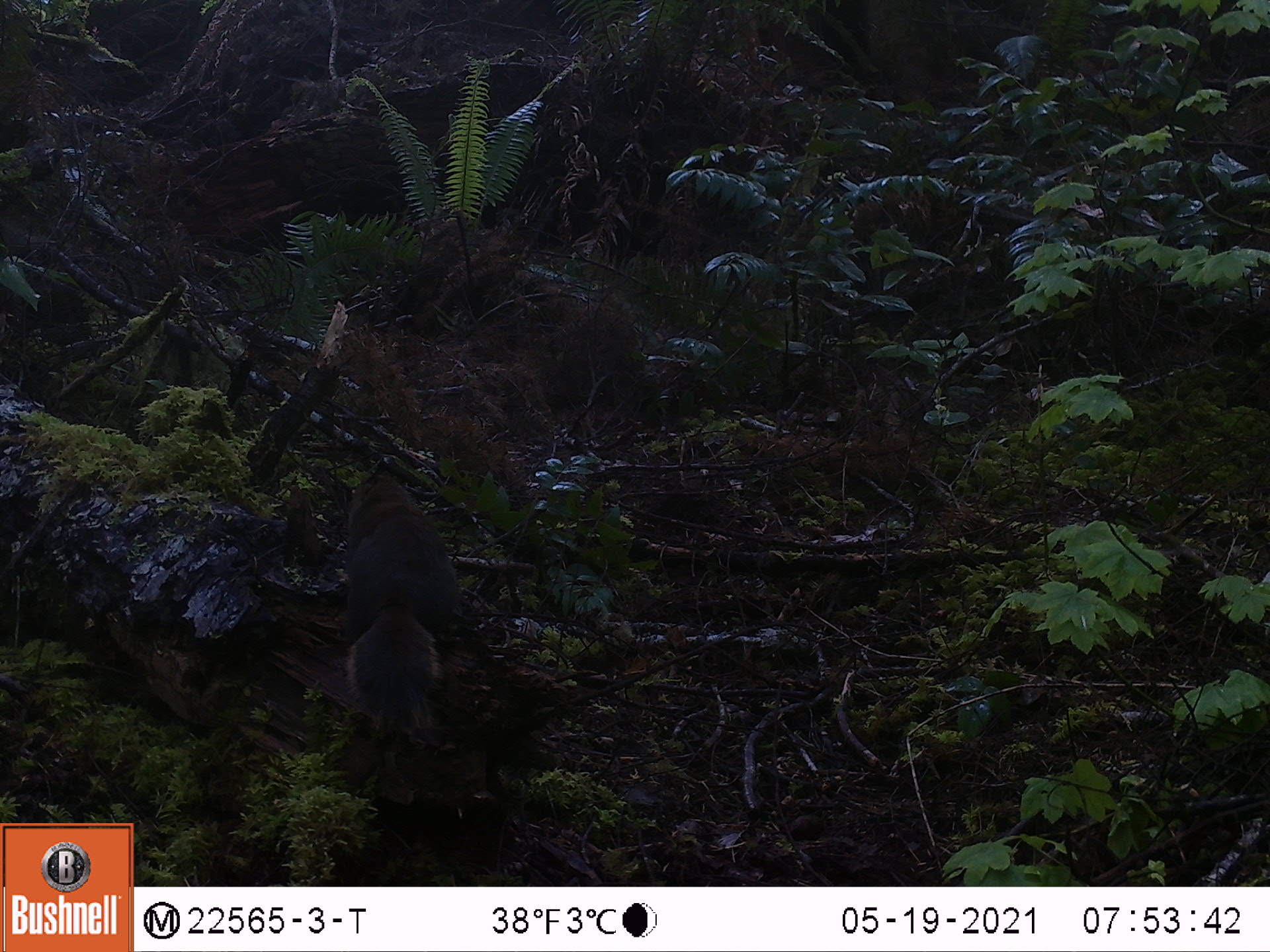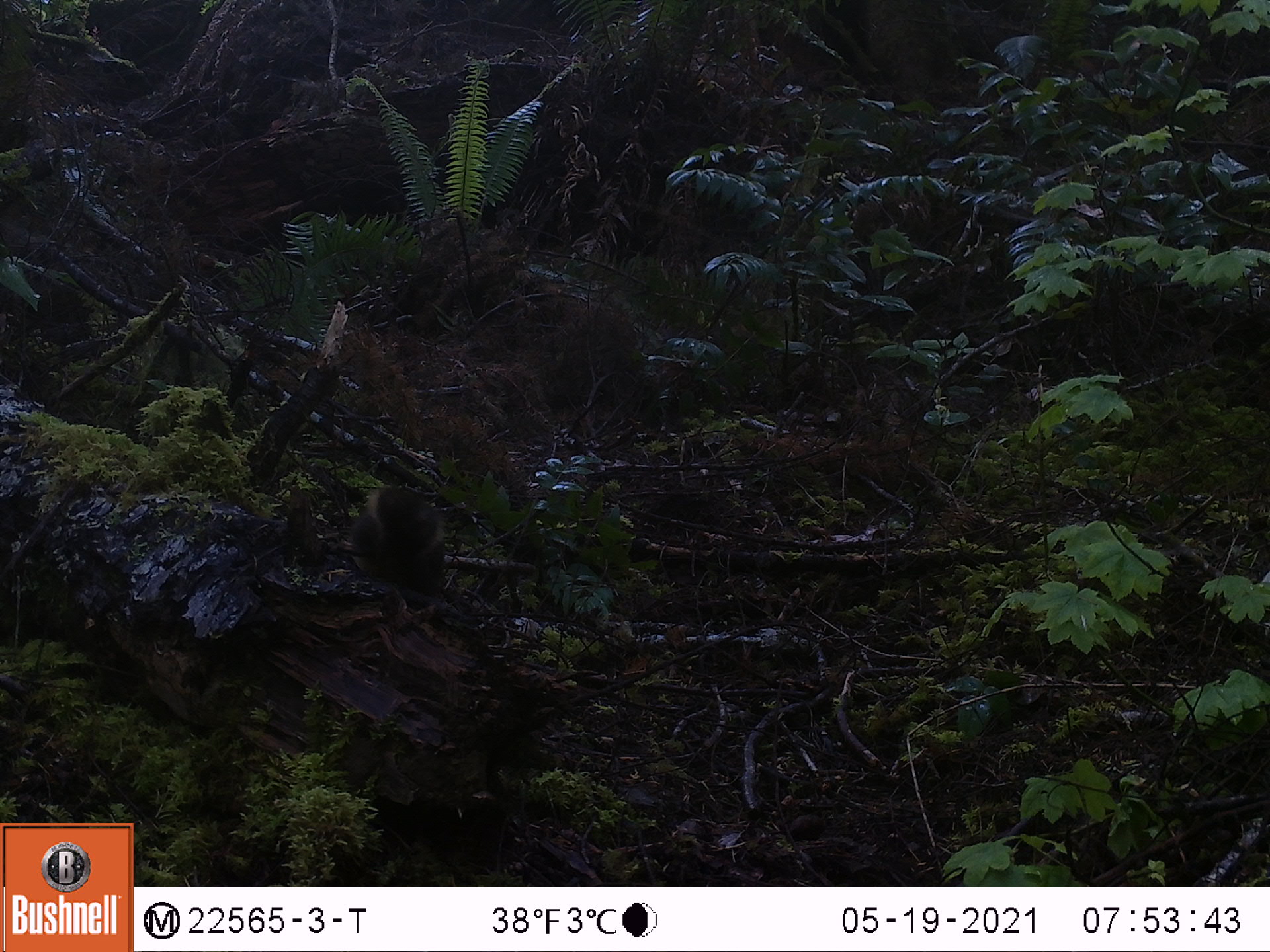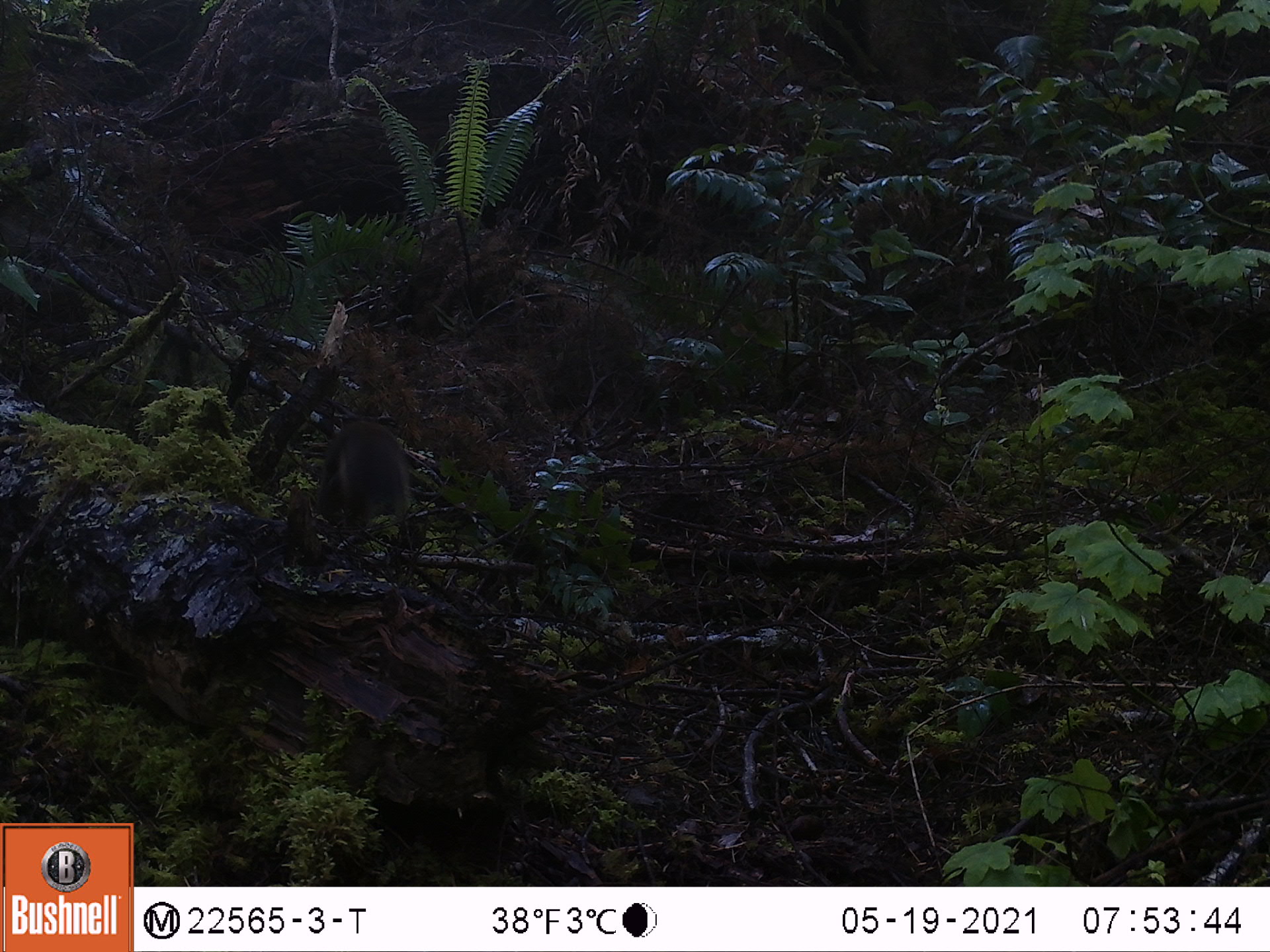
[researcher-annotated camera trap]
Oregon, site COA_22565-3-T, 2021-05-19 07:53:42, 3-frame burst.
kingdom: Animalia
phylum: Chordata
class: Mammalia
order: Rodentia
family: Sciuridae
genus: Tamiasciurus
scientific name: Tamiasciurus douglasii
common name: douglas squirrel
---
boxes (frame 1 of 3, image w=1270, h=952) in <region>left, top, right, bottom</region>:
douglas squirrel: <region>326, 470, 468, 724</region>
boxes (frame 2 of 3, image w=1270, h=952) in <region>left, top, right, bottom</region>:
douglas squirrel: <region>332, 475, 450, 595</region>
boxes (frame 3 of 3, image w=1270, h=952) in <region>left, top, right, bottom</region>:
douglas squirrel: <region>314, 415, 424, 548</region>